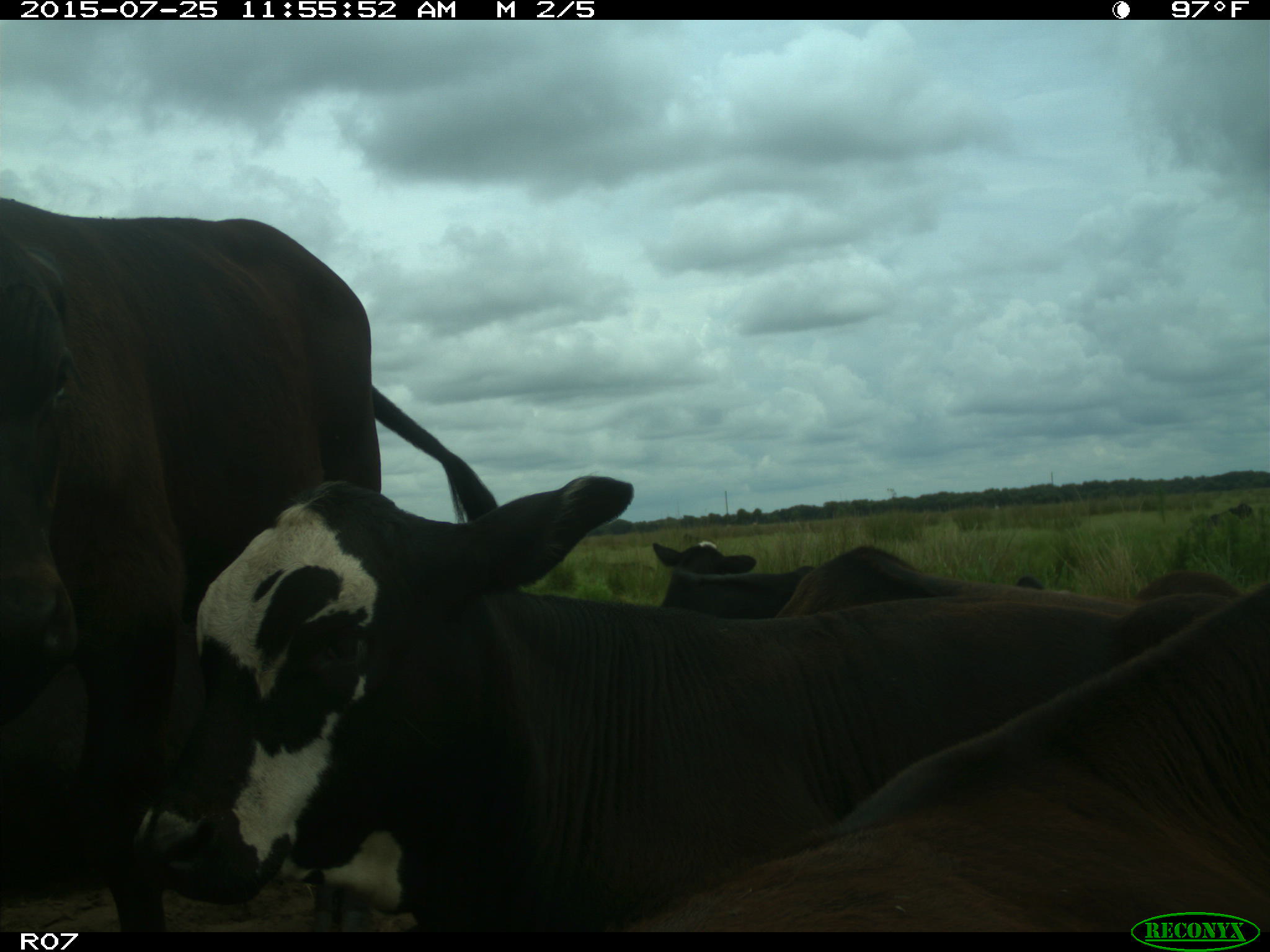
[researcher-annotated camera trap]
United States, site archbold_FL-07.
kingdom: Animalia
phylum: Chordata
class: Mammalia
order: Artiodactyla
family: Bovidae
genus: Bos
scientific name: Bos taurus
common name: domestic cow